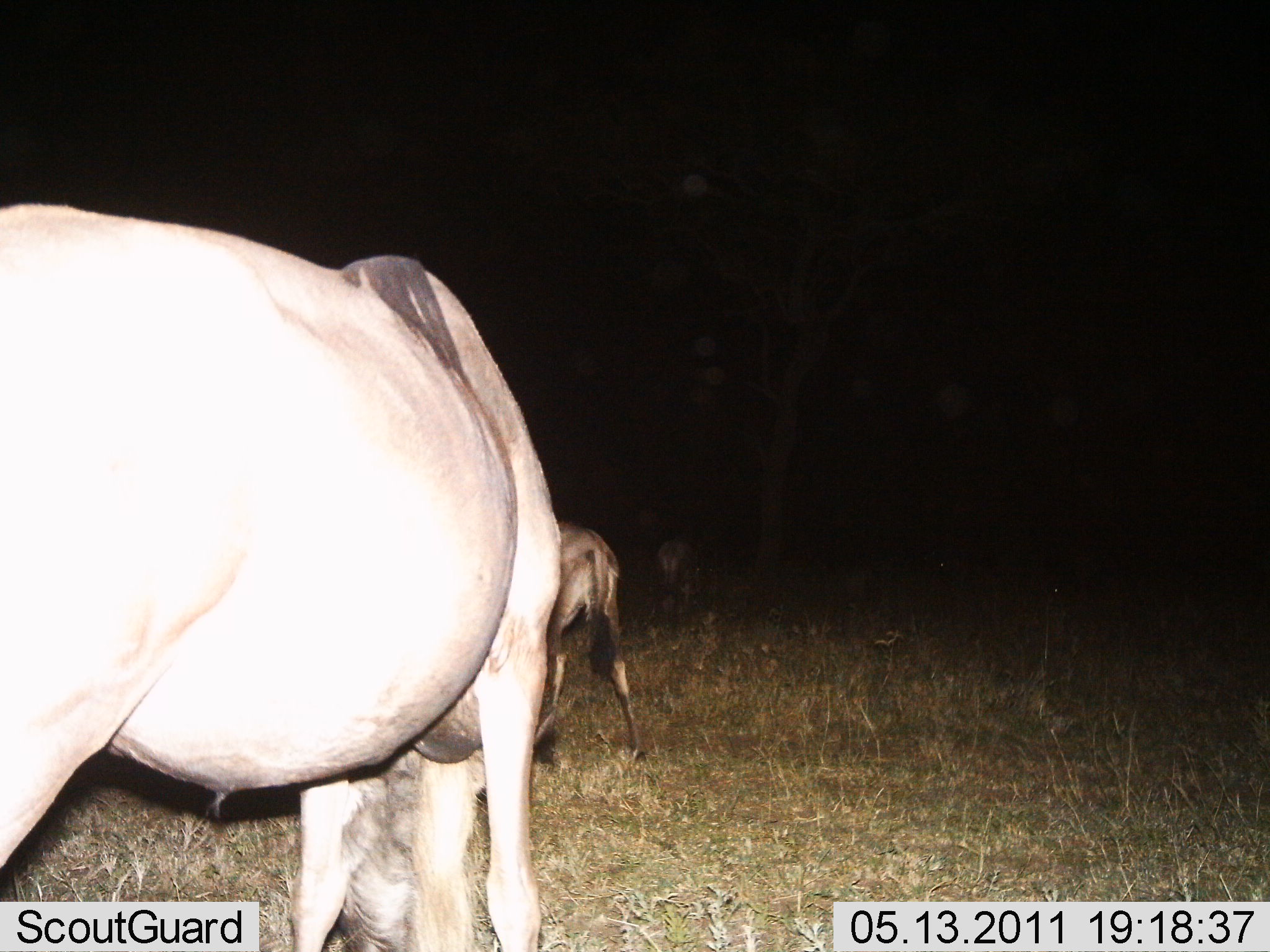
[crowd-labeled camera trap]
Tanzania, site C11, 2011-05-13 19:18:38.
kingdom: Animalia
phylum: Chordata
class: Mammalia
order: Artiodactyla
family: Bovidae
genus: Connochaetes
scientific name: Connochaetes taurinus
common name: blue wildebeest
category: wildebeest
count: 3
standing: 69%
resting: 0%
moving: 31%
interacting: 0%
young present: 8%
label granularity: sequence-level